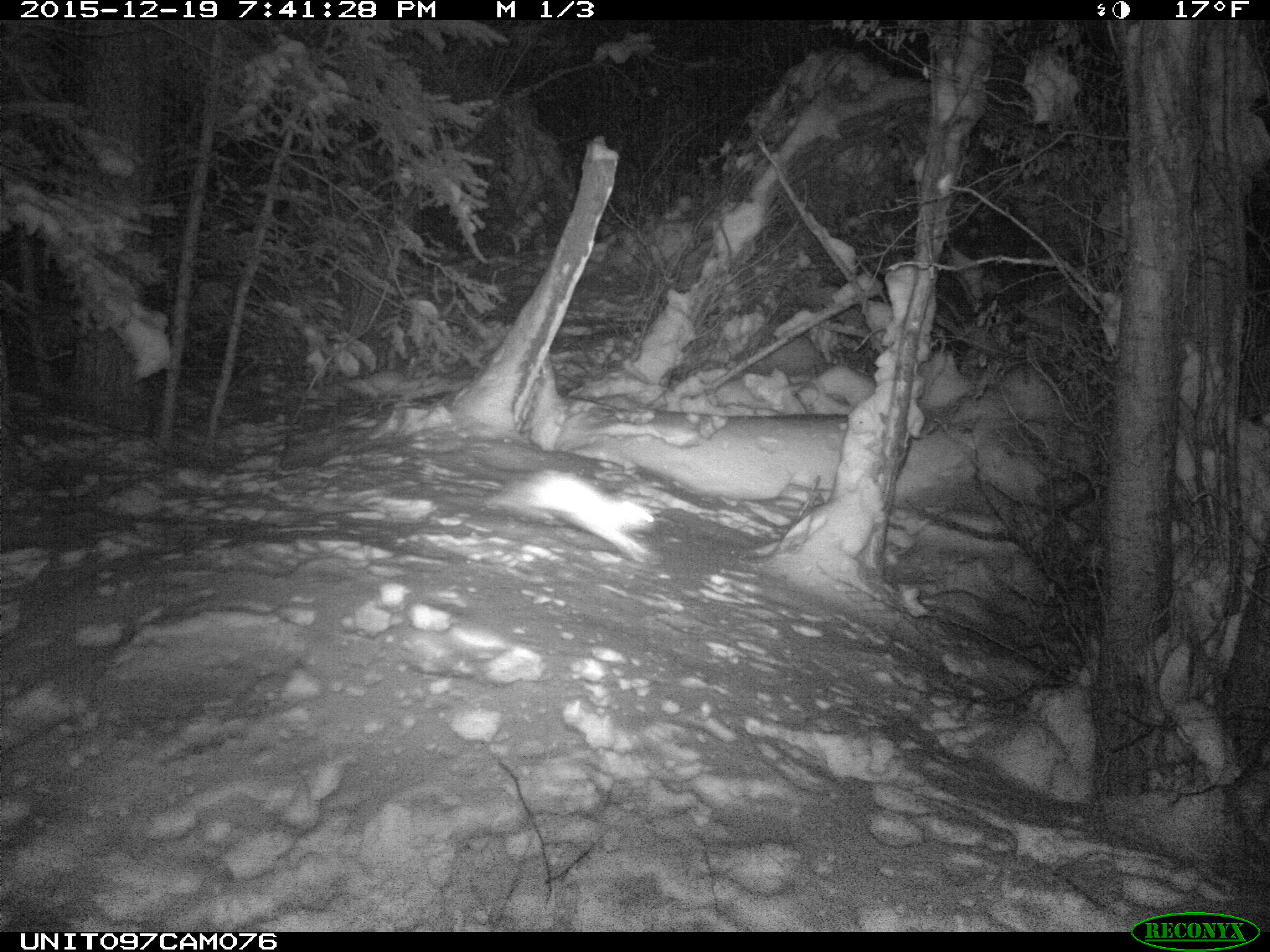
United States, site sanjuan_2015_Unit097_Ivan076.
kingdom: Animalia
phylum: Chordata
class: Mammalia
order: Lagomorpha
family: Leporidae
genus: Lepus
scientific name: Lepus americanus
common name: snowshoe hare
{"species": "Lepus americanus (snowshoe hare)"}